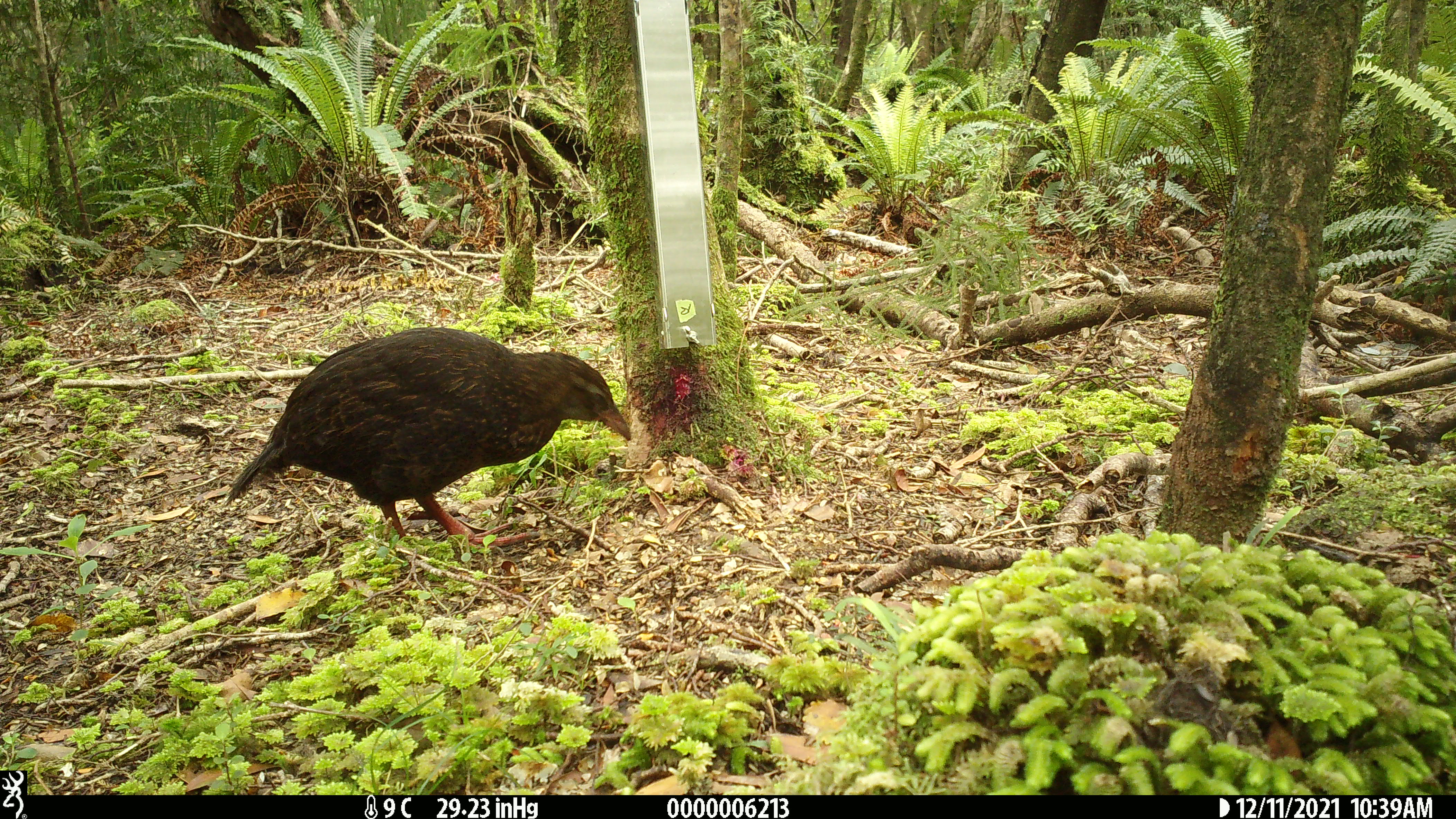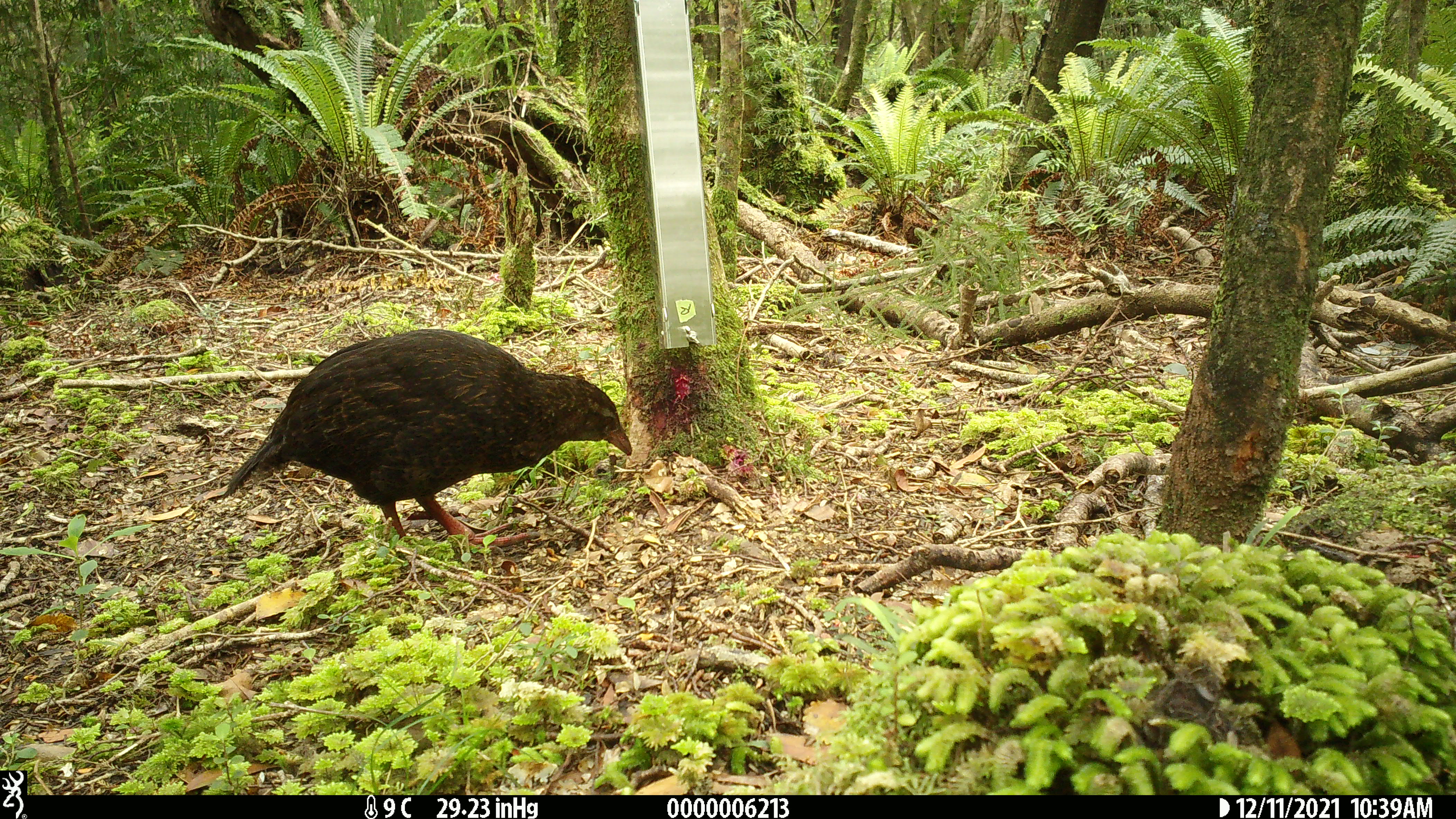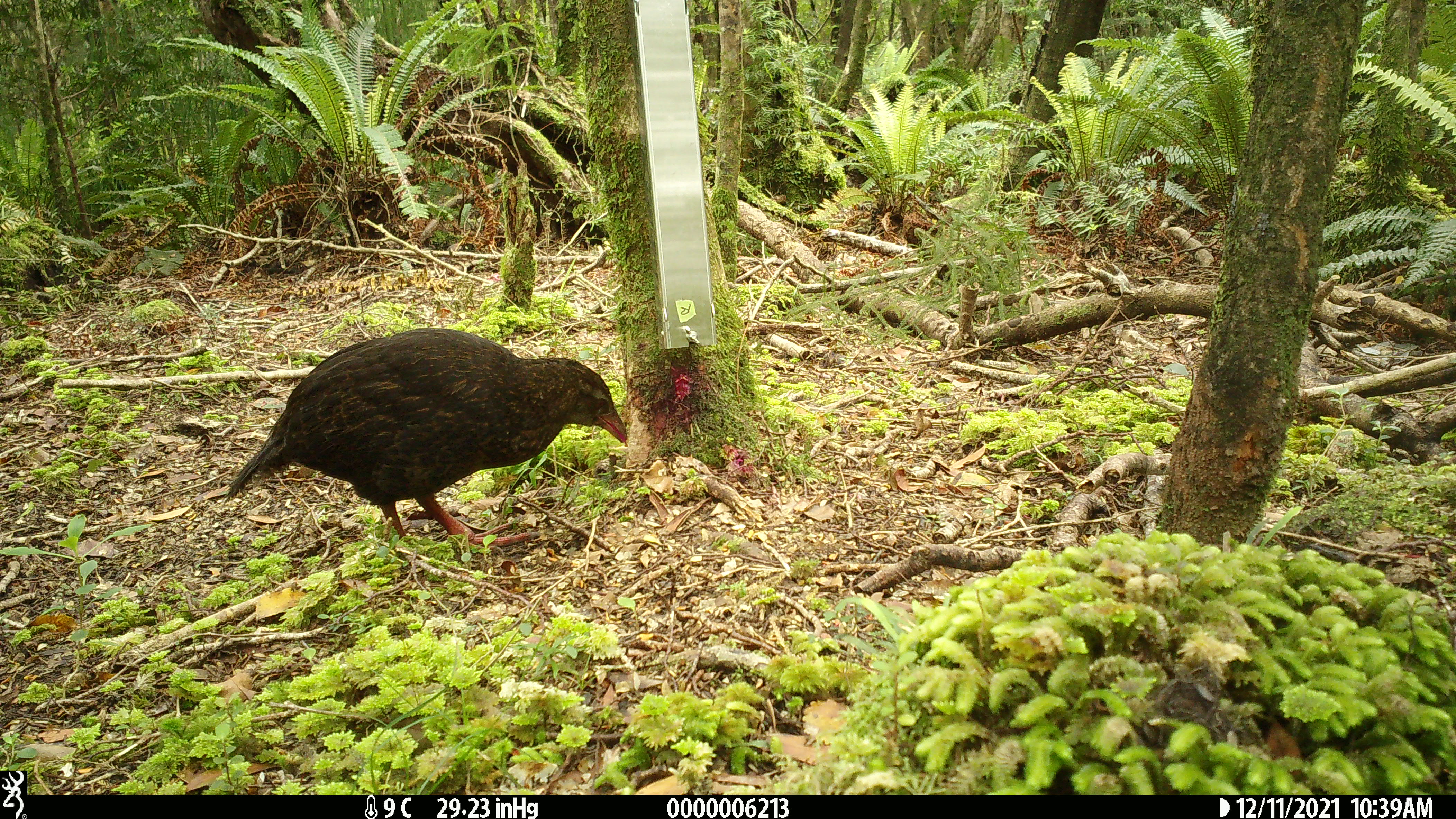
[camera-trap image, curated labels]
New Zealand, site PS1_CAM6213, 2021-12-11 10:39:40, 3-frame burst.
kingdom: Animalia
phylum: Chordata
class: Aves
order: Gruiformes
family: Rallidae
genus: Gallirallus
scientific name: Gallirallus australis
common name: weka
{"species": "weka (Gallirallus australis)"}